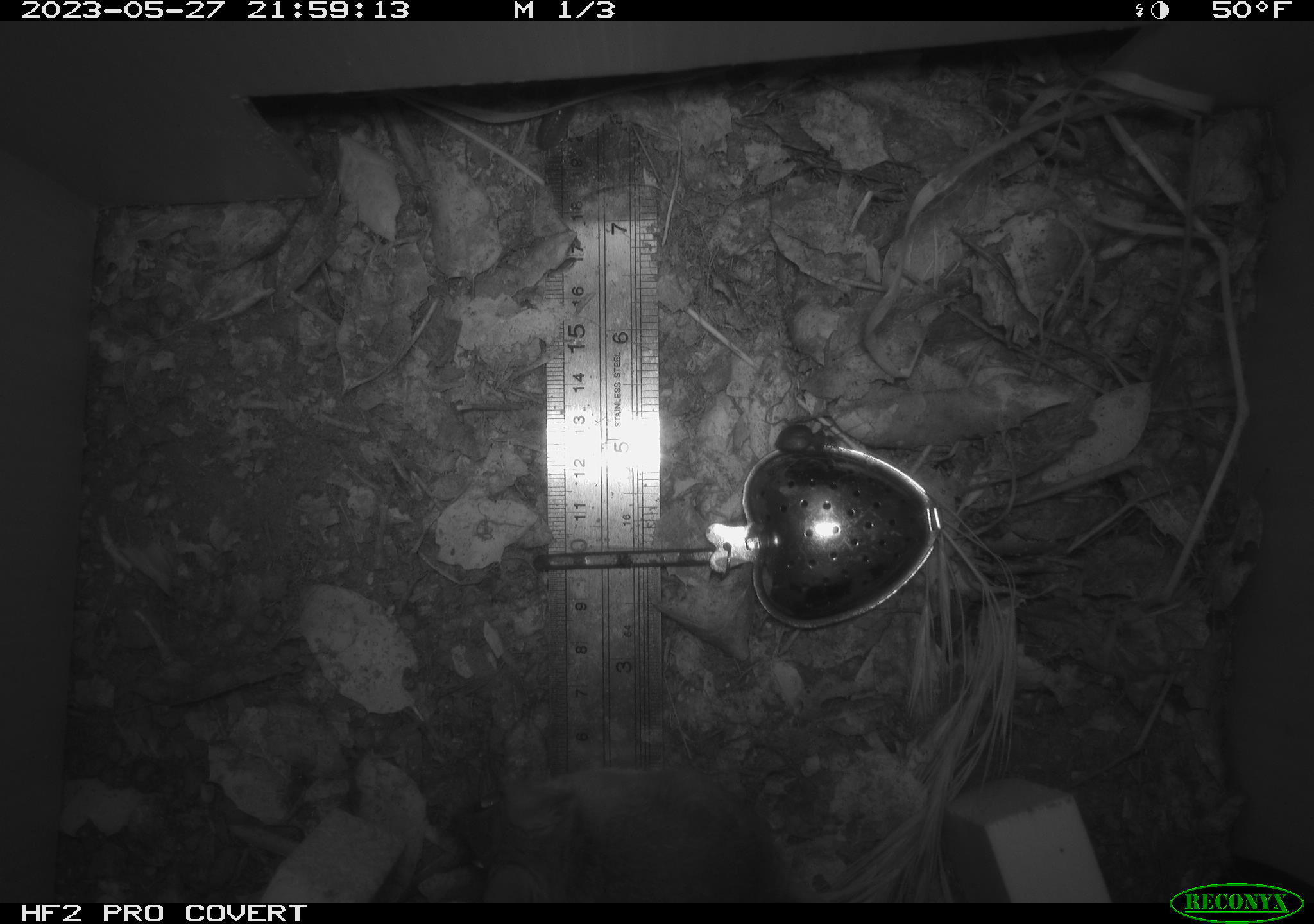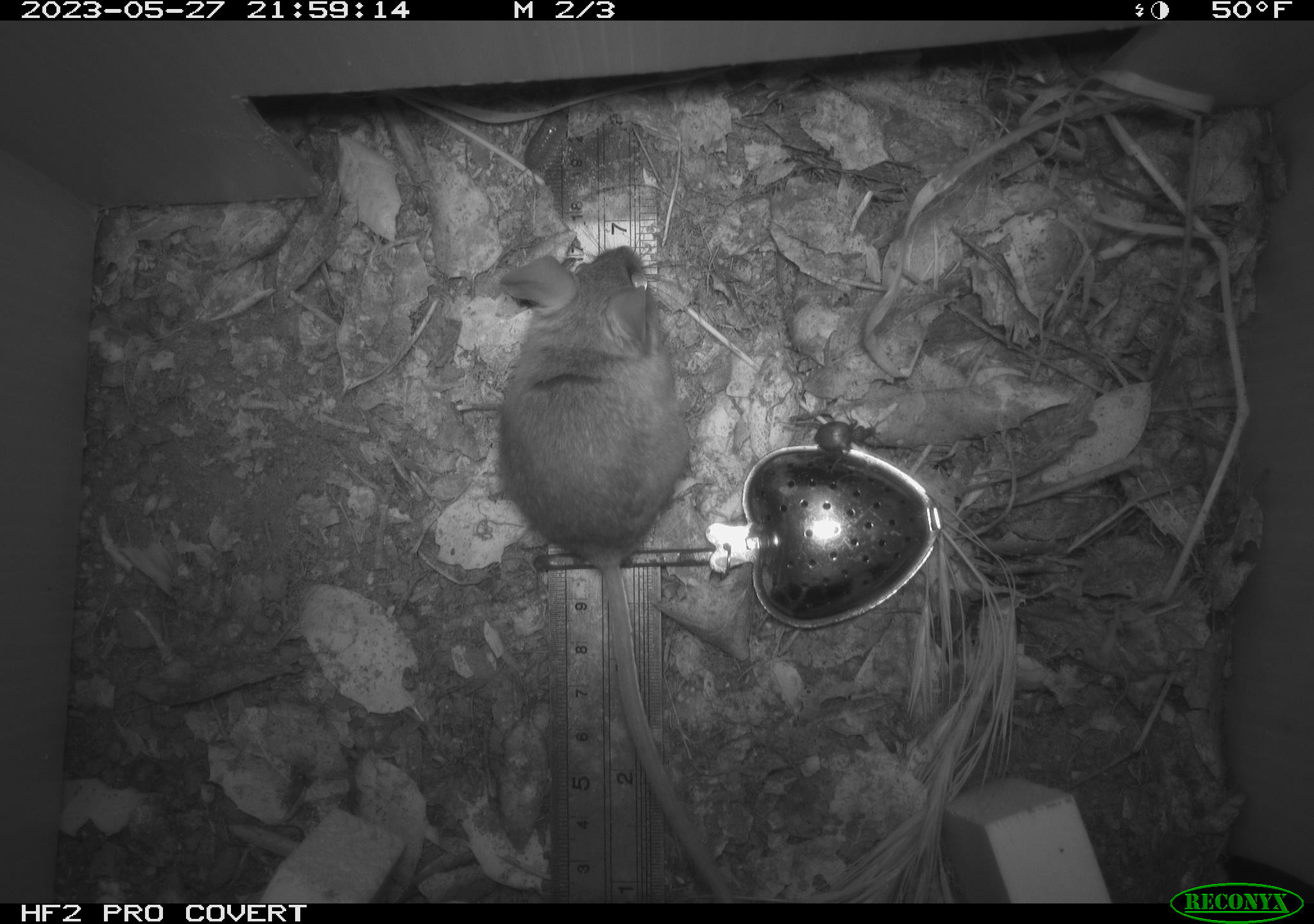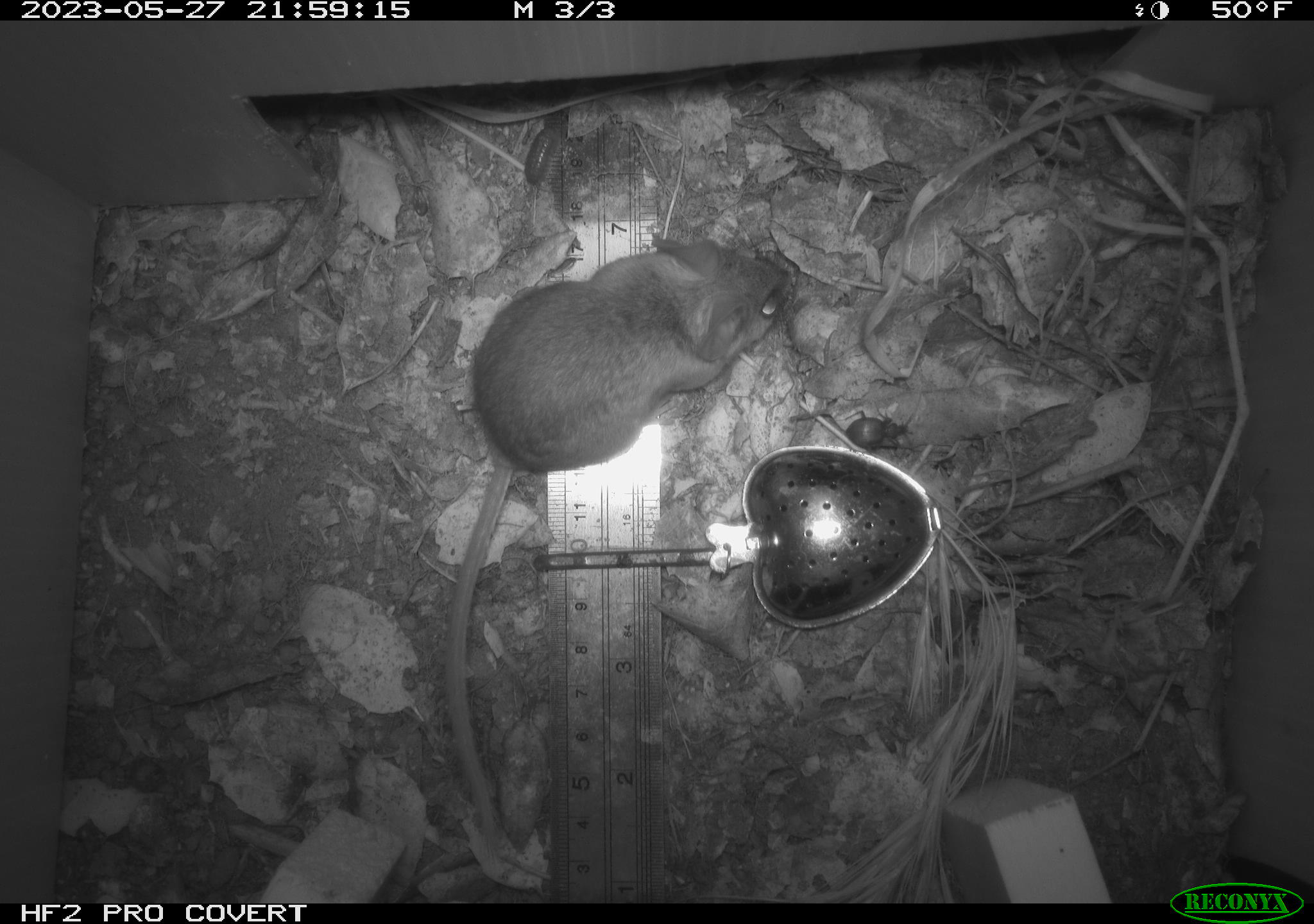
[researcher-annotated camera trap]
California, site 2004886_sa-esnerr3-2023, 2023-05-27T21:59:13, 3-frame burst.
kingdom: Animalia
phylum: Chordata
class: Mammalia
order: Rodentia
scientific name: Rodentia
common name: mouse species